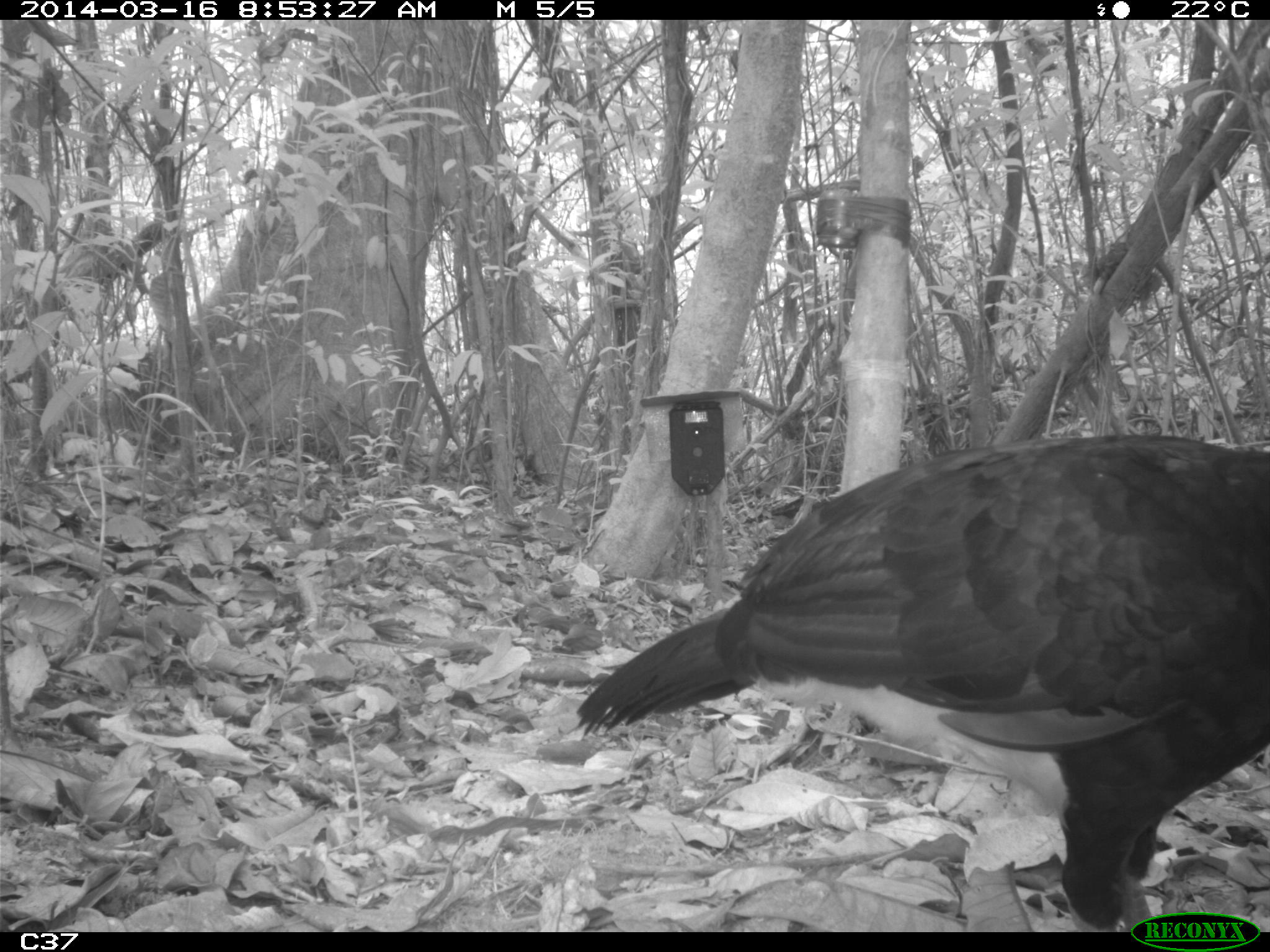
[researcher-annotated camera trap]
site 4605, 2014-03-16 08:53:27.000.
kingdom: Animalia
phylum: Chordata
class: Aves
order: Galliformes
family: Cracidae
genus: Crax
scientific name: Crax alector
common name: black curassow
Crax alector (black curassow), count 1, age adult.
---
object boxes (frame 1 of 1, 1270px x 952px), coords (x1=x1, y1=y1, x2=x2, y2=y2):
crax alector: (x1=570, y1=435, x2=1267, y2=929)